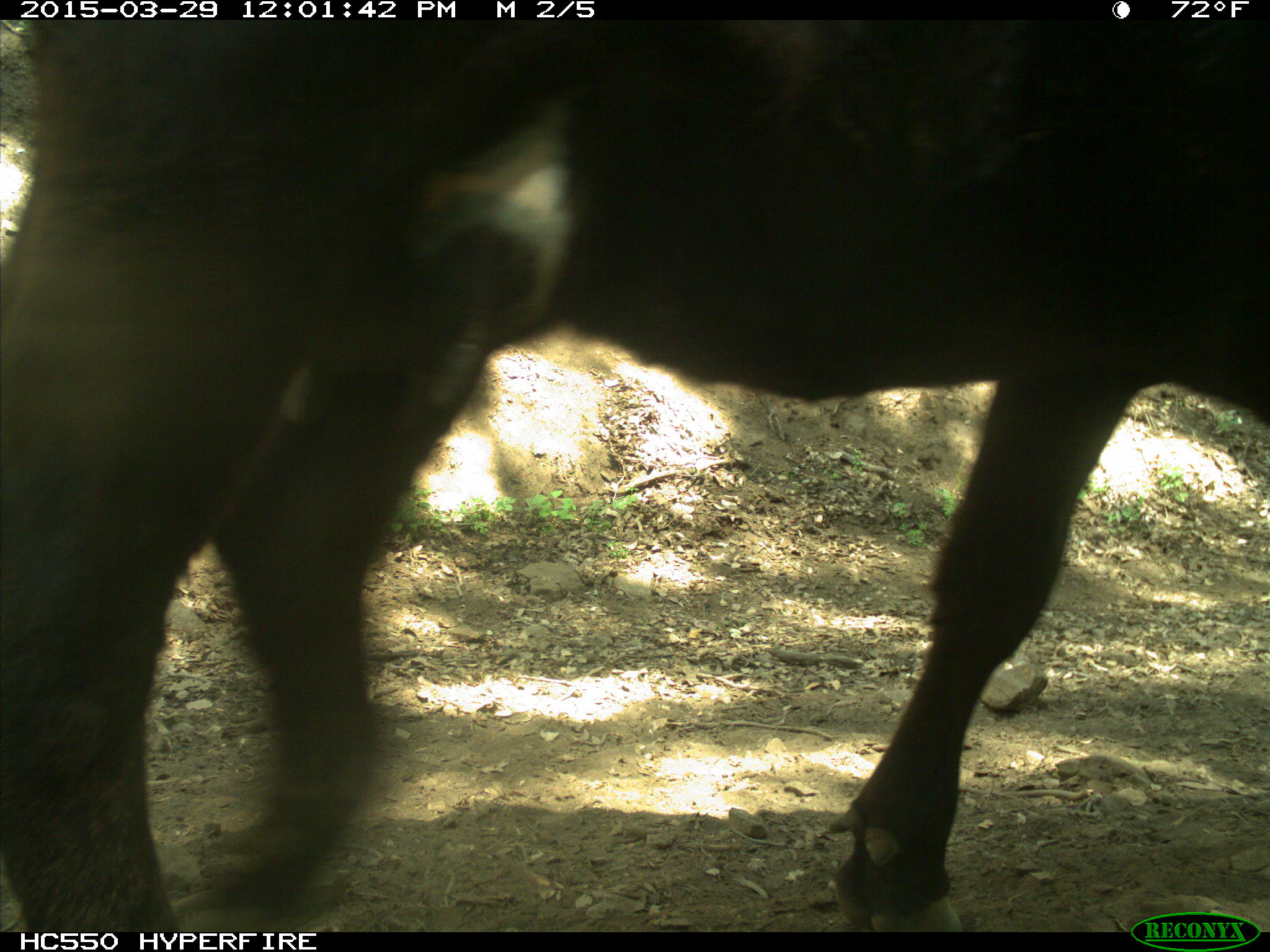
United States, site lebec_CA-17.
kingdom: Animalia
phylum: Chordata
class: Mammalia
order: Artiodactyla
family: Bovidae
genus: Bos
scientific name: Bos taurus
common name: domestic cow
Bos taurus (domestic cow).